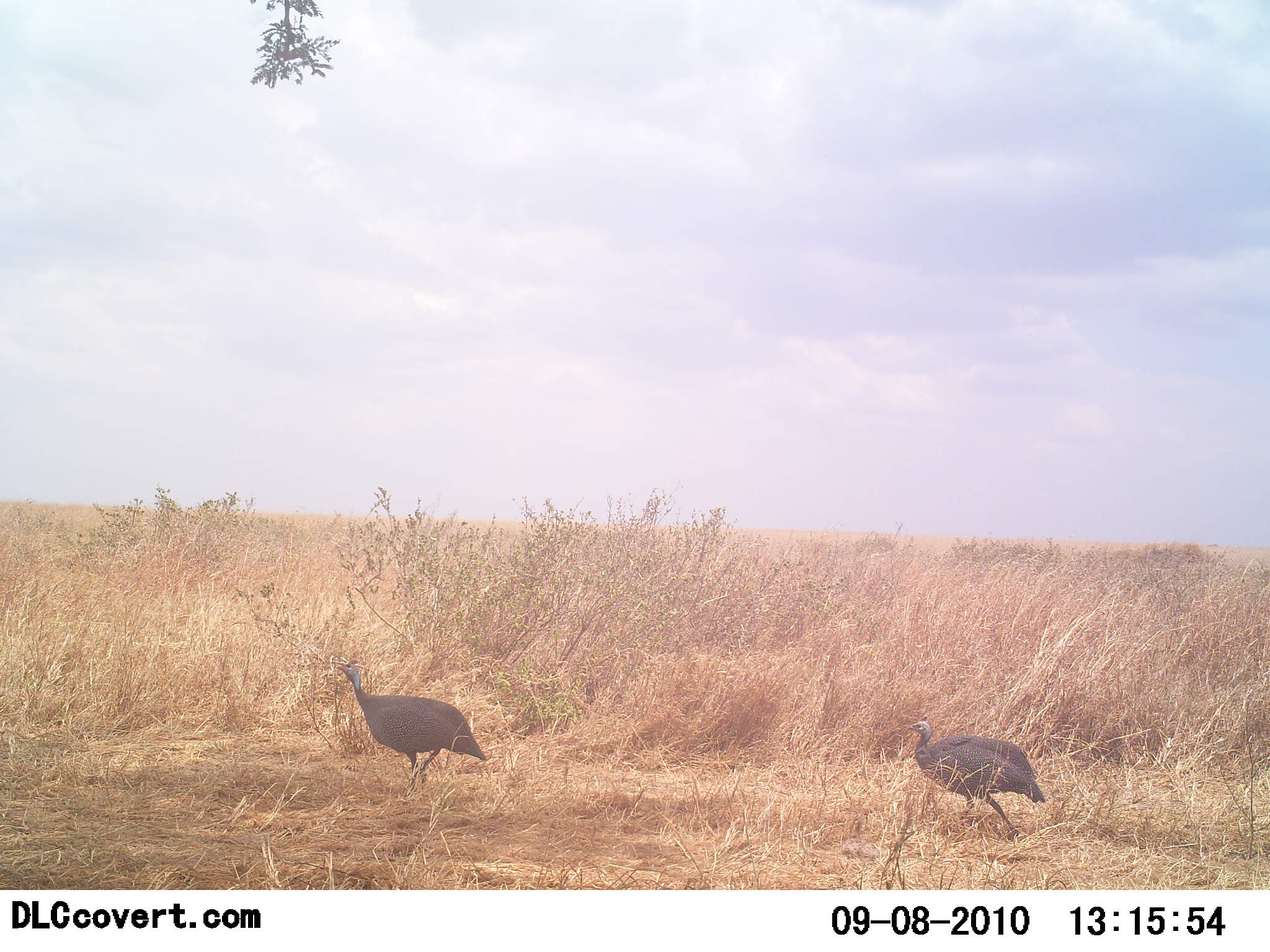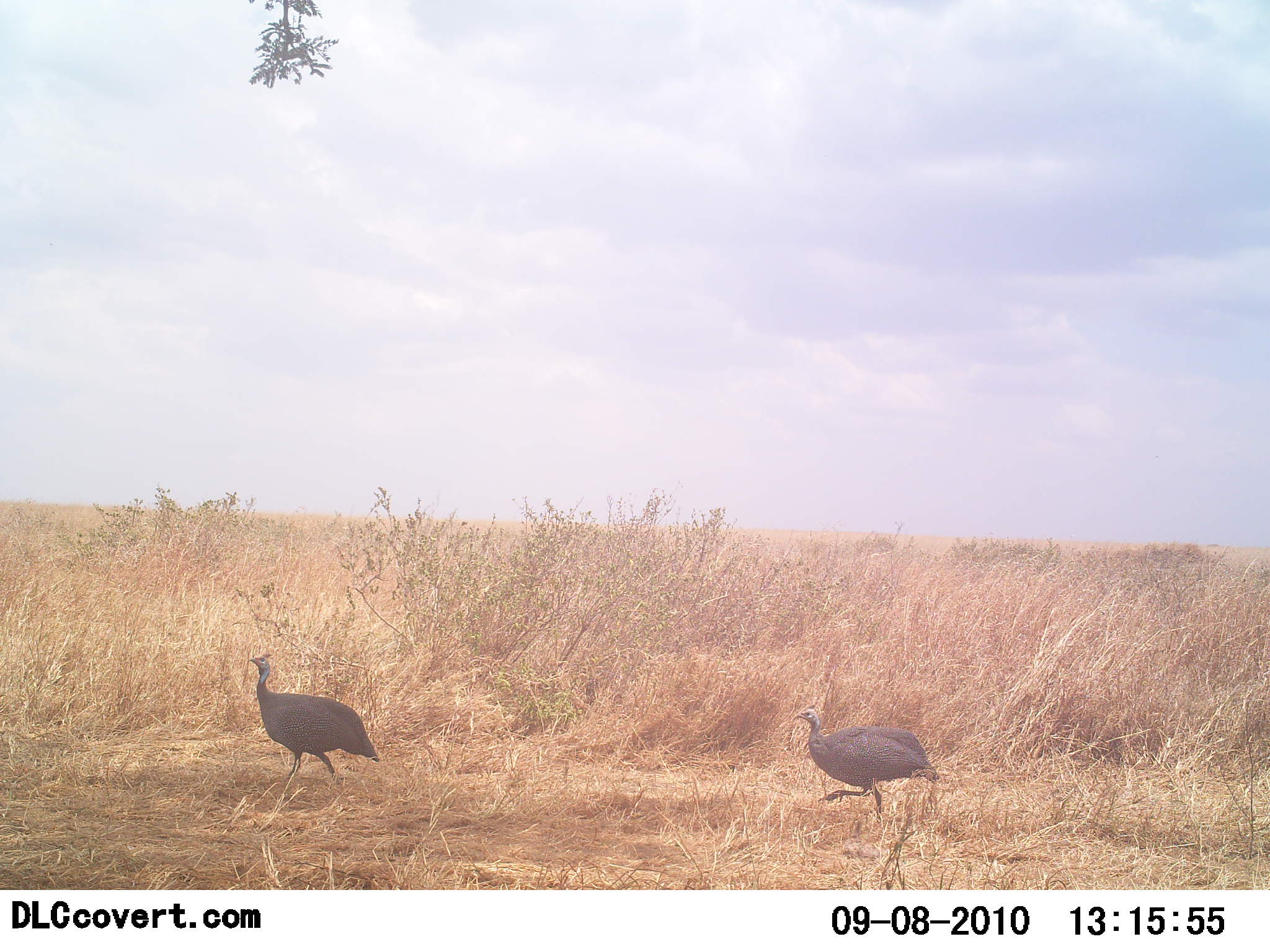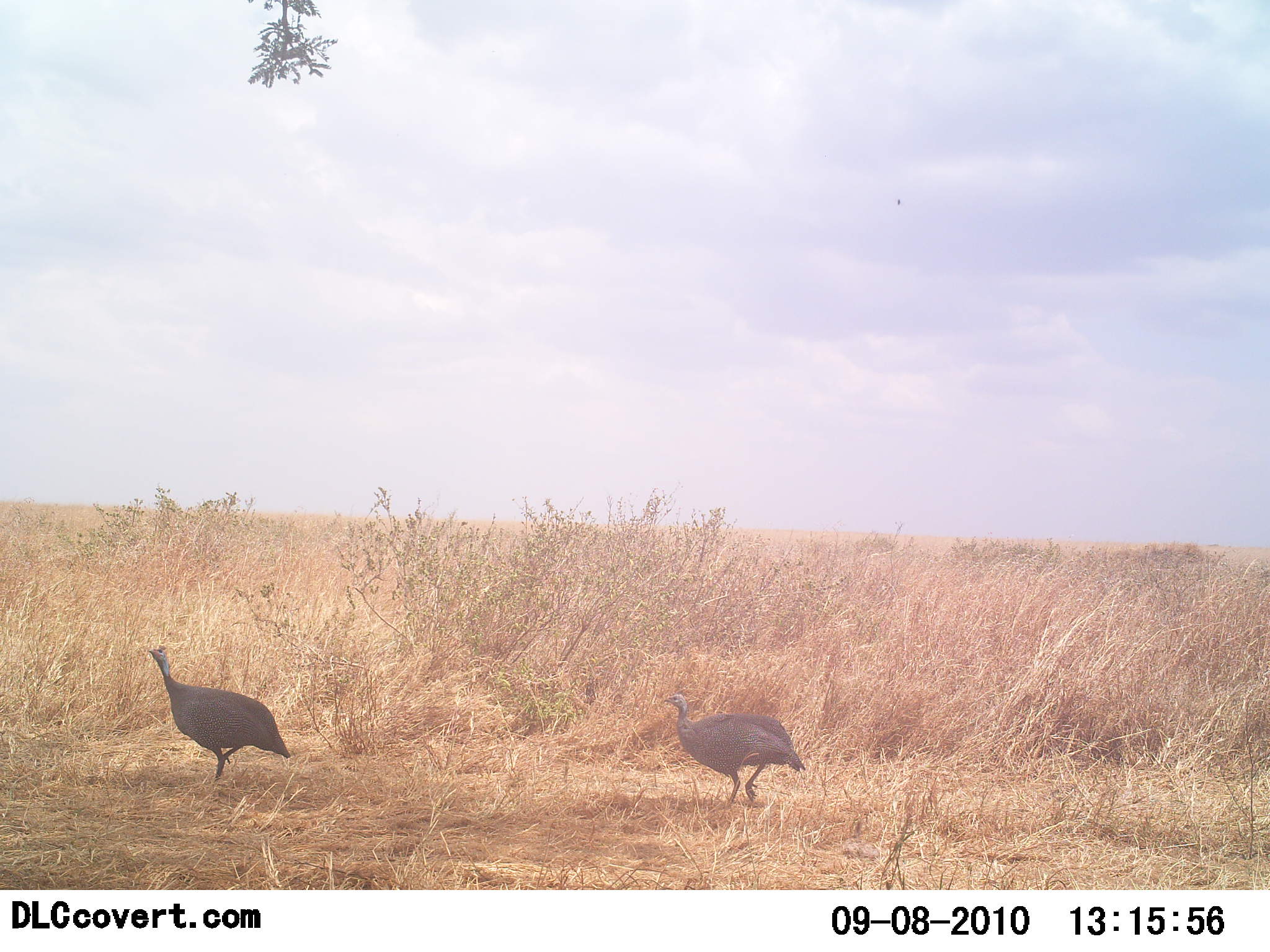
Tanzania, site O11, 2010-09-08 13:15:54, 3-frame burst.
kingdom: Animalia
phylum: Chordata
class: Aves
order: Galliformes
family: Numididae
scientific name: Numididae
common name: guinea fowl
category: guineafowl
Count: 2.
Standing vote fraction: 0%.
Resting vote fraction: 0%.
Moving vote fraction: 100%.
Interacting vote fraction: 0%.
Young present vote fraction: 0%.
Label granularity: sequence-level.